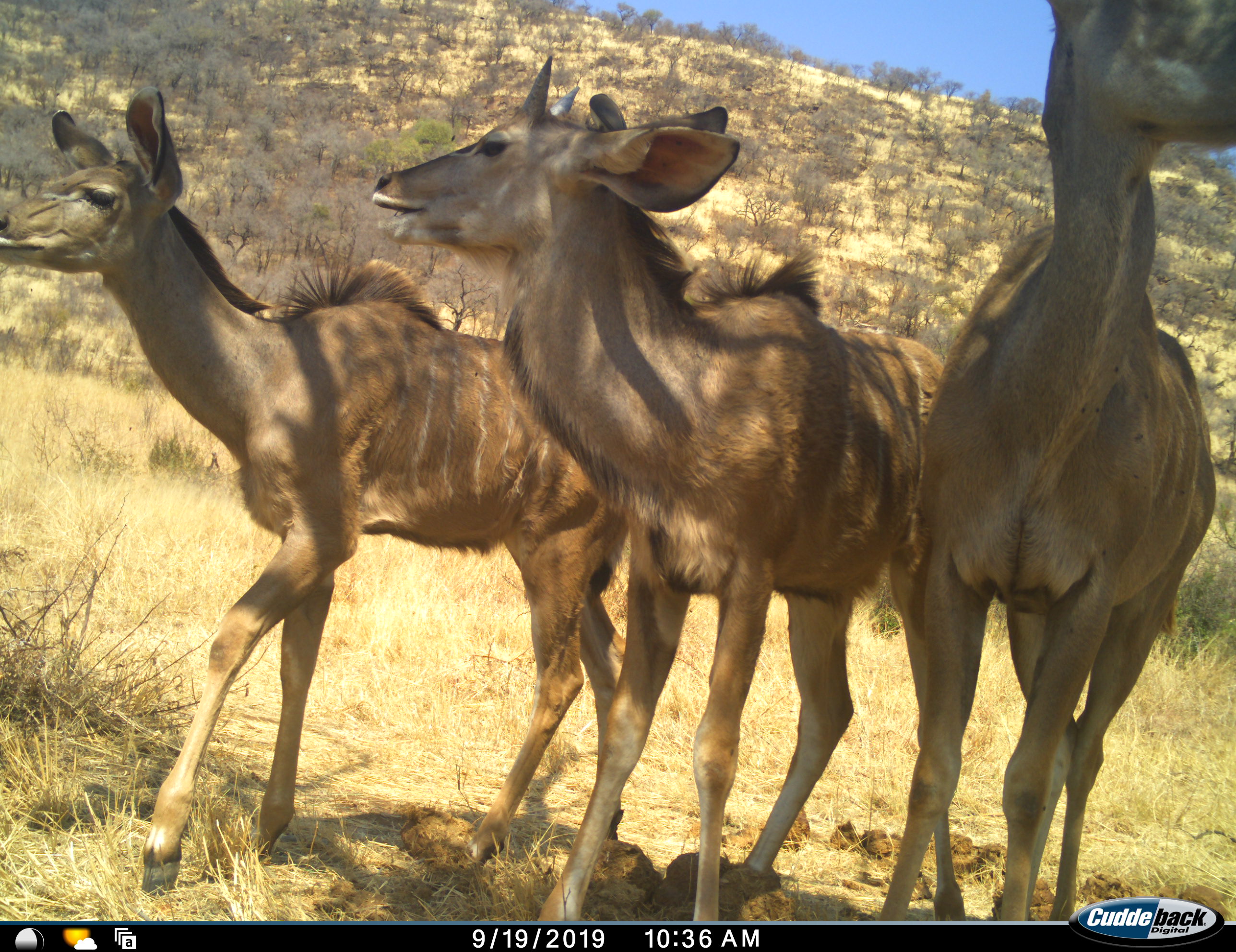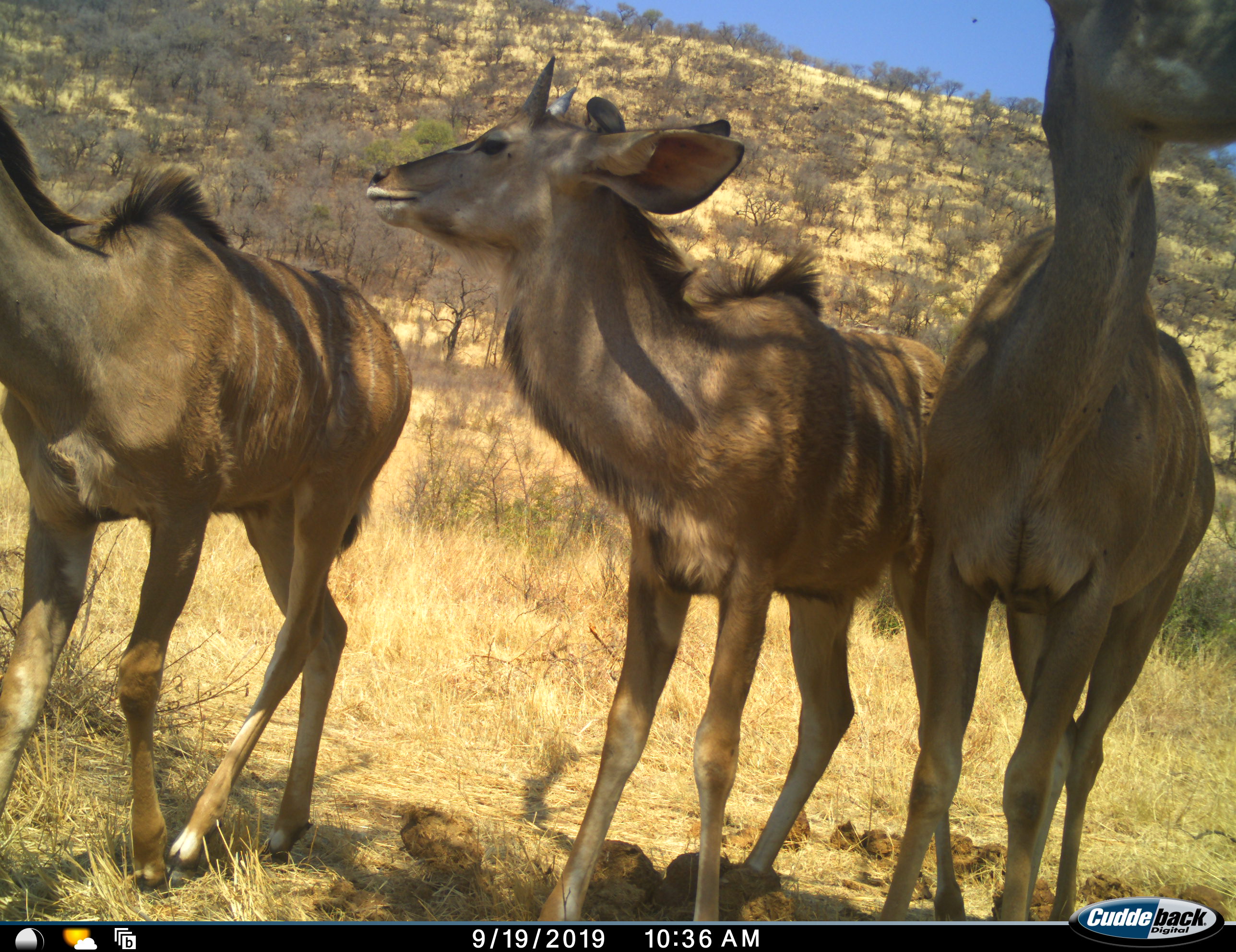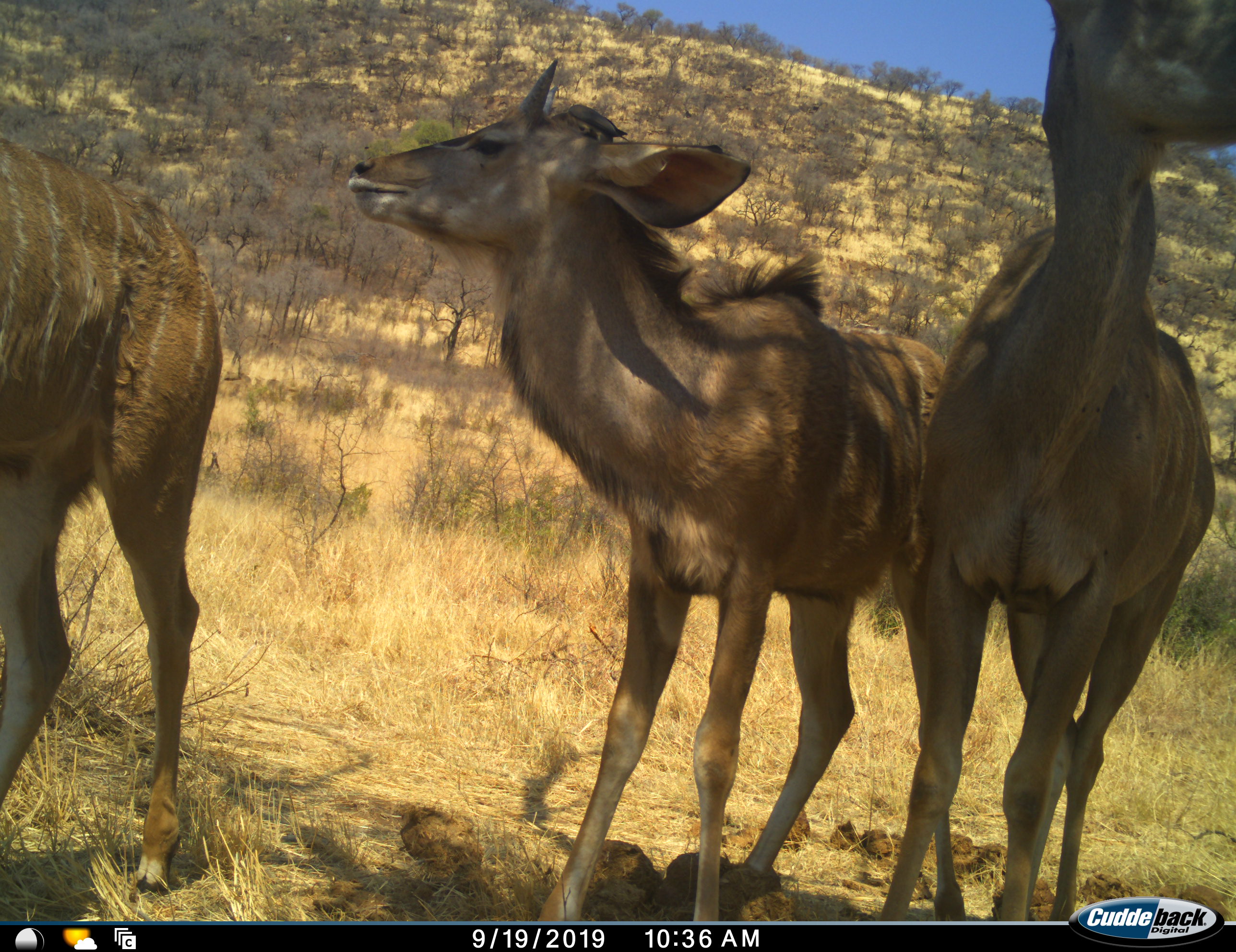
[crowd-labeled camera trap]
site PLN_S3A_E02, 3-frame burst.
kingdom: Animalia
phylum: Chordata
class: Mammalia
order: Artiodactyla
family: Bovidae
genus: Tragelaphus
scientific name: Tragelaphus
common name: kudu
Kudu (Tragelaphus), count 3. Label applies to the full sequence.